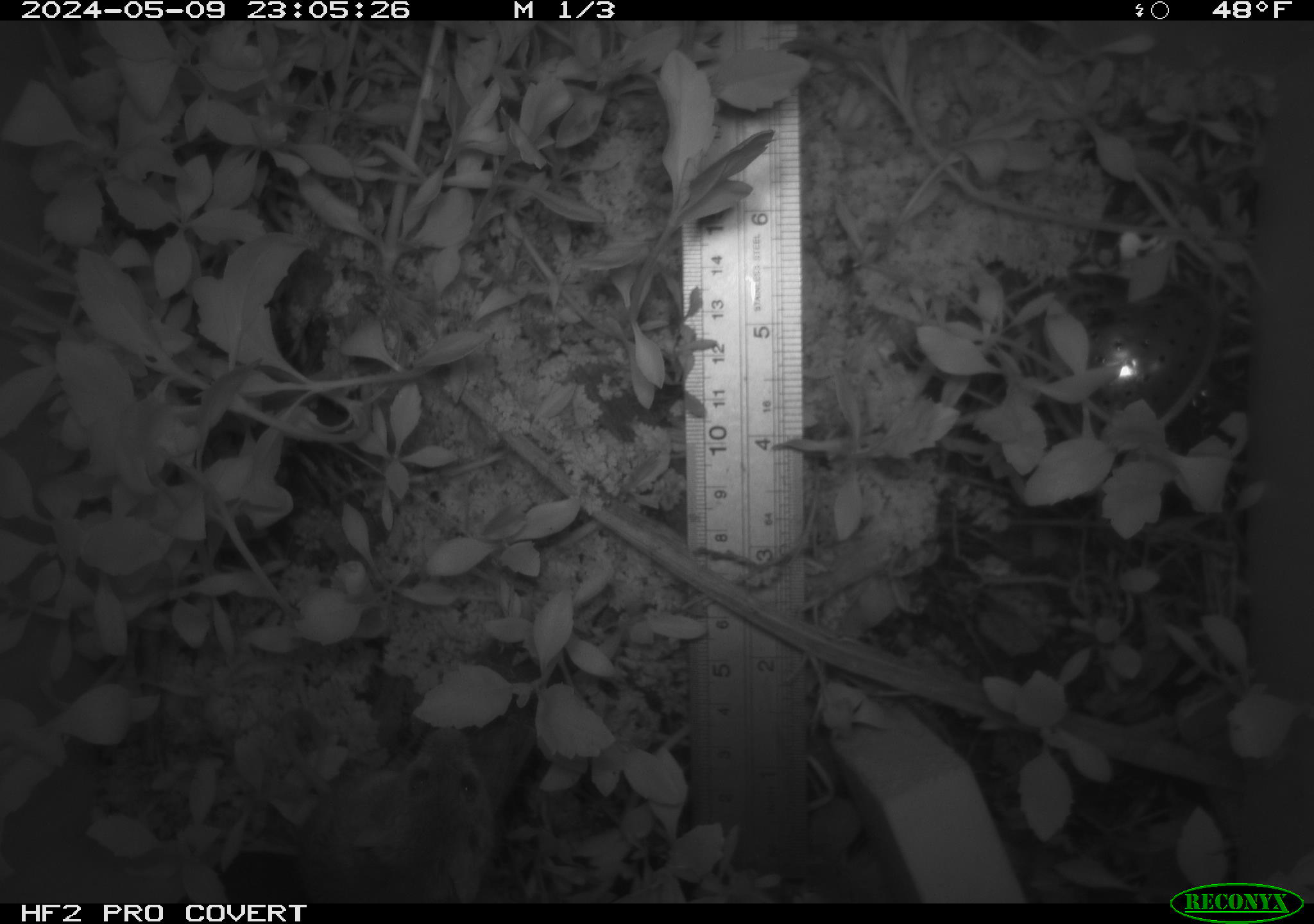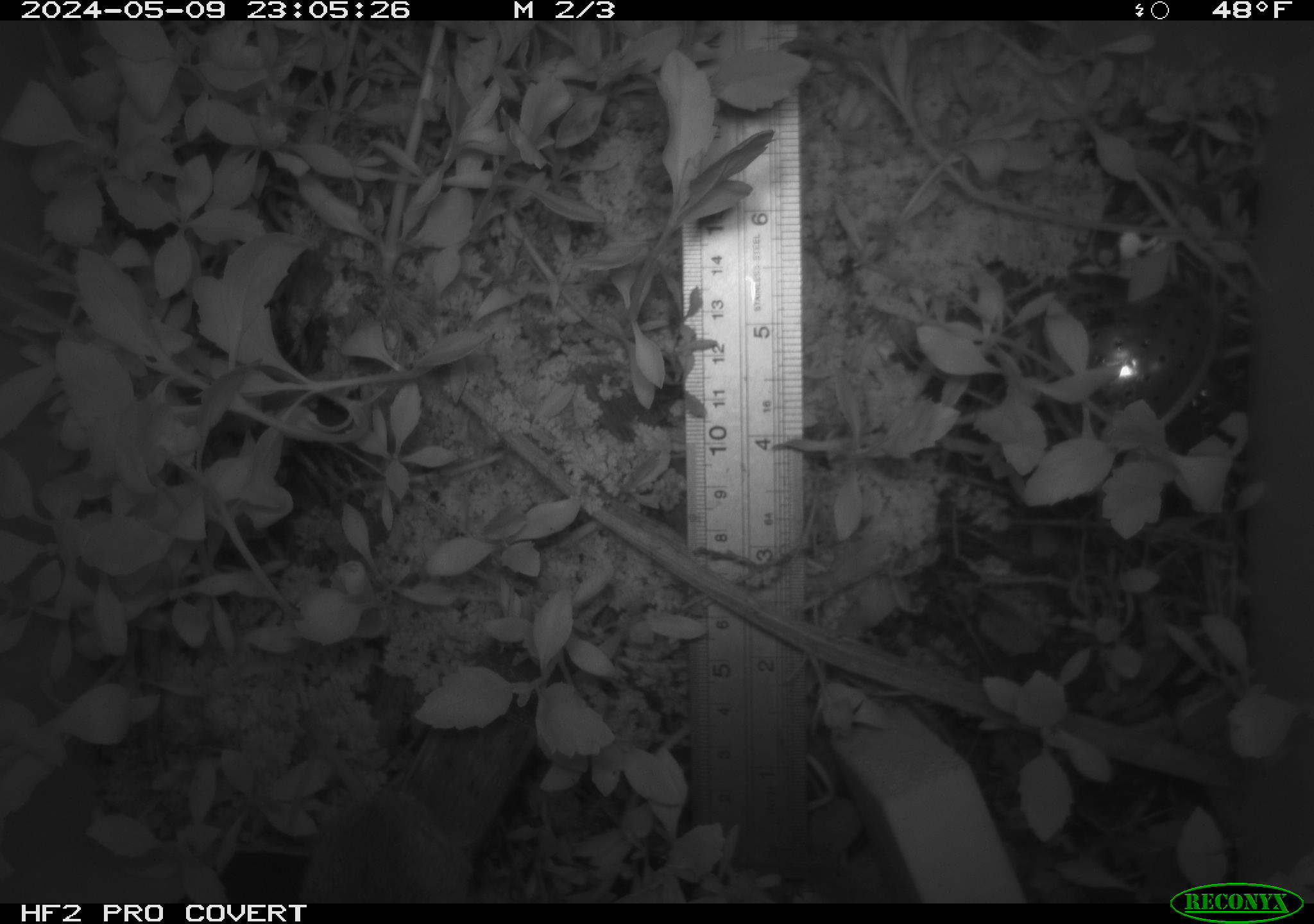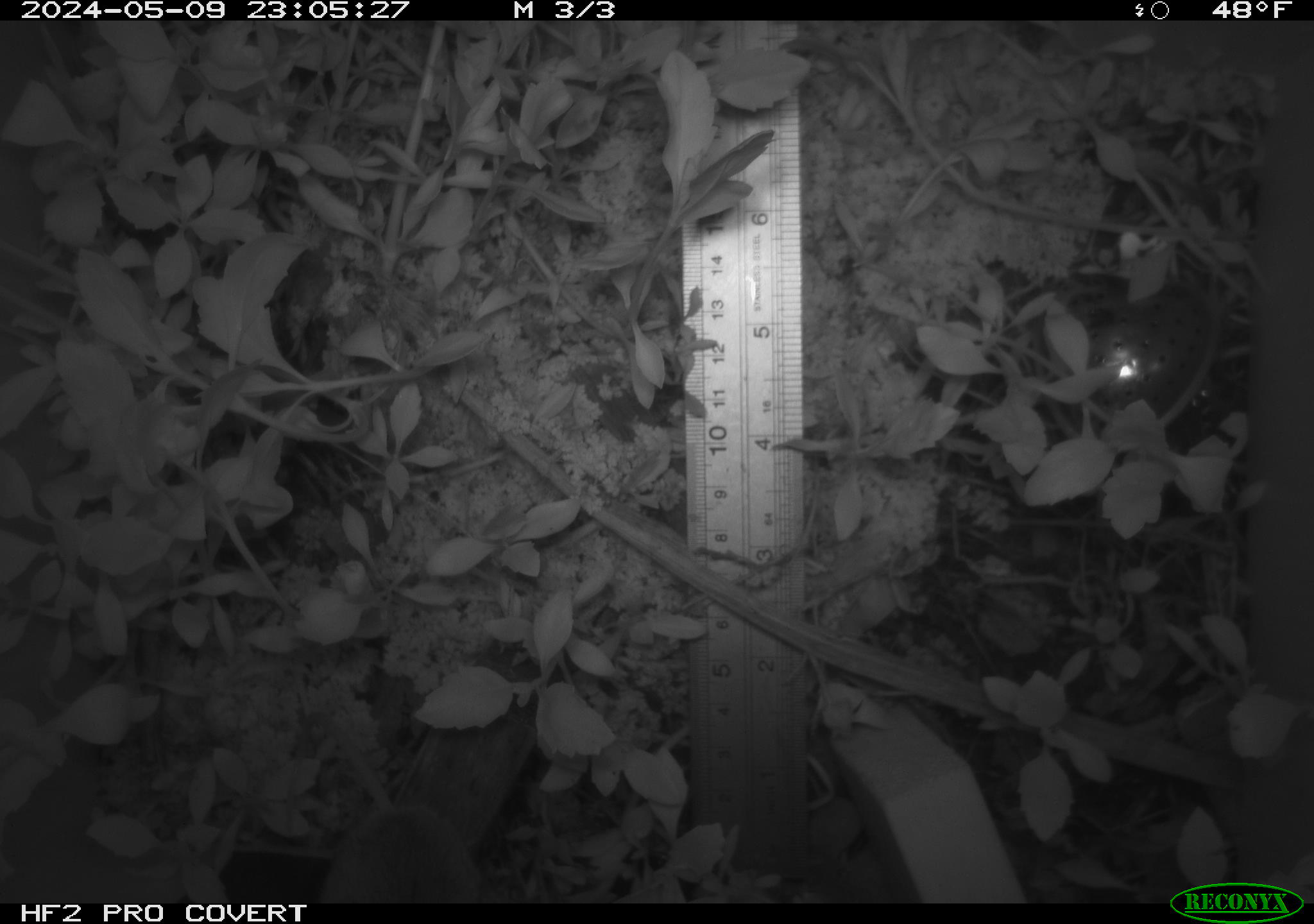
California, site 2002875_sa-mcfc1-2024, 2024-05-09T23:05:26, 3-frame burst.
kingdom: Animalia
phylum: Chordata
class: Mammalia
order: Rodentia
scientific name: Rodentia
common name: mouse species